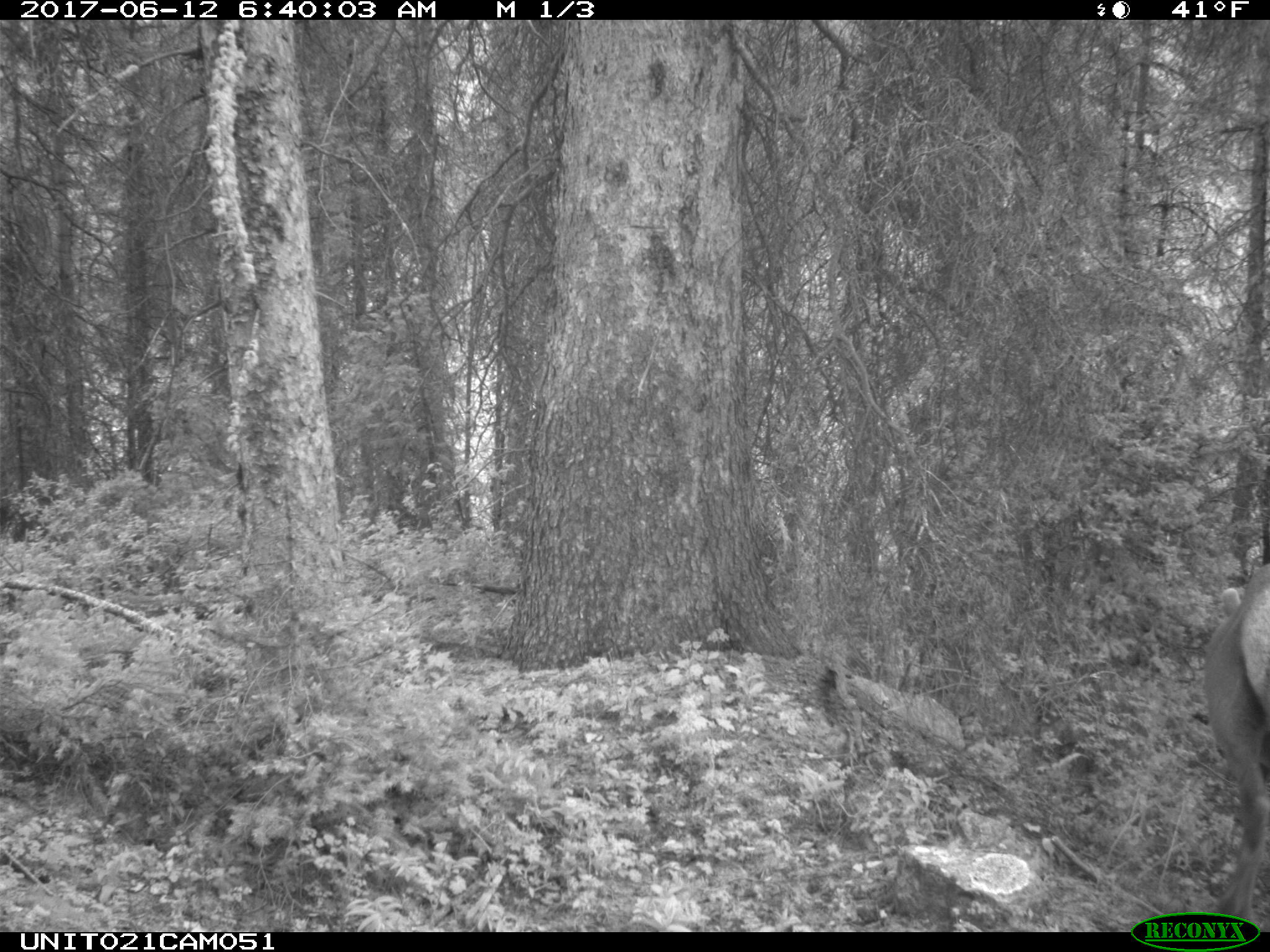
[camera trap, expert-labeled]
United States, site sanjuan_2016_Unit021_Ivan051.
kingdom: Animalia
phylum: Chordata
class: Mammalia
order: Artiodactyla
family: Cervidae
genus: Cervus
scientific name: Cervus elaphus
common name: red deer